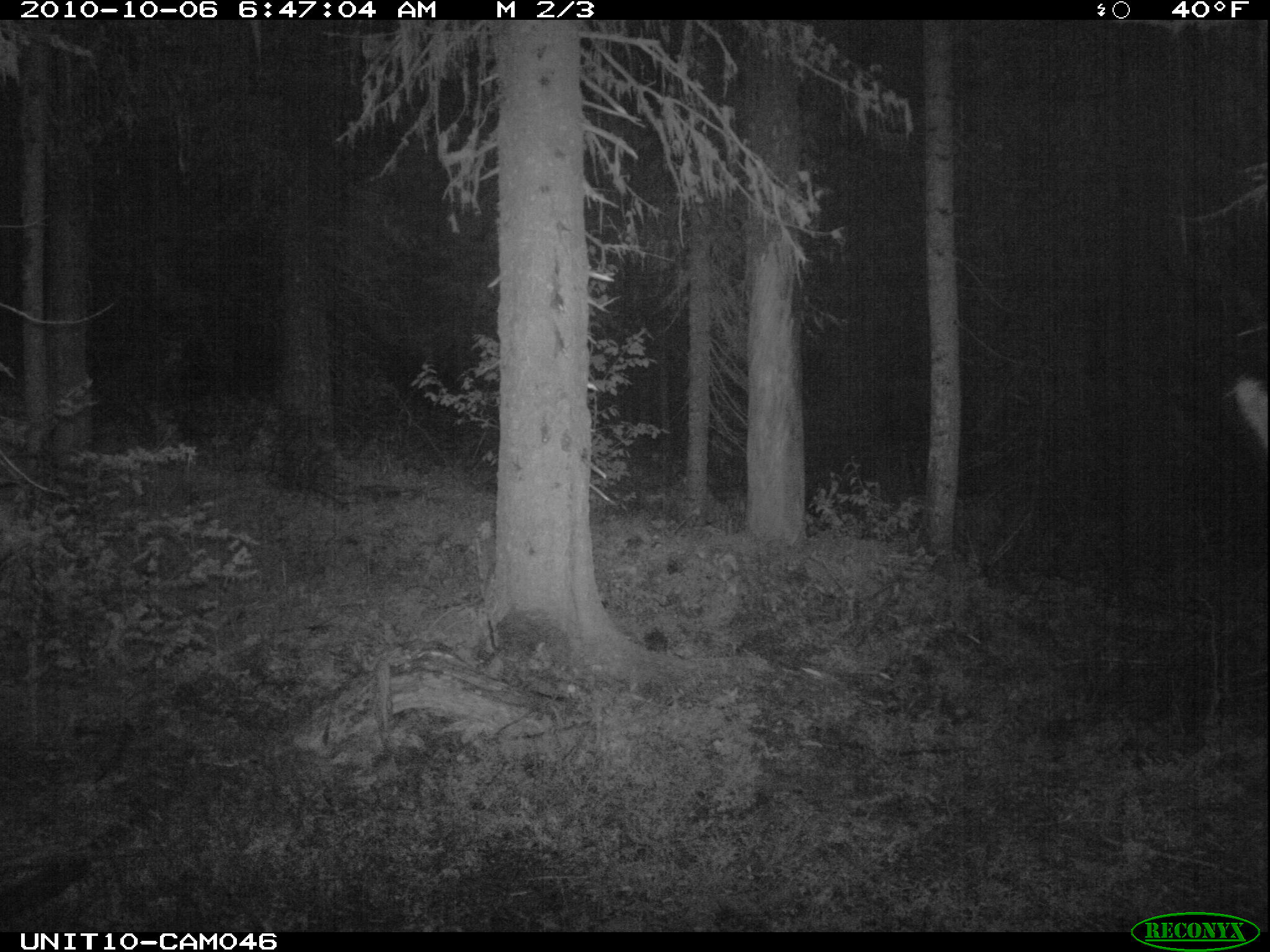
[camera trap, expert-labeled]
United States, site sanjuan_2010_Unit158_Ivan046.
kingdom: Animalia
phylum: Chordata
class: Mammalia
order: Artiodactyla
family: Cervidae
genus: Cervus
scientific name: Cervus elaphus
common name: red deer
Cervus elaphus (red deer).